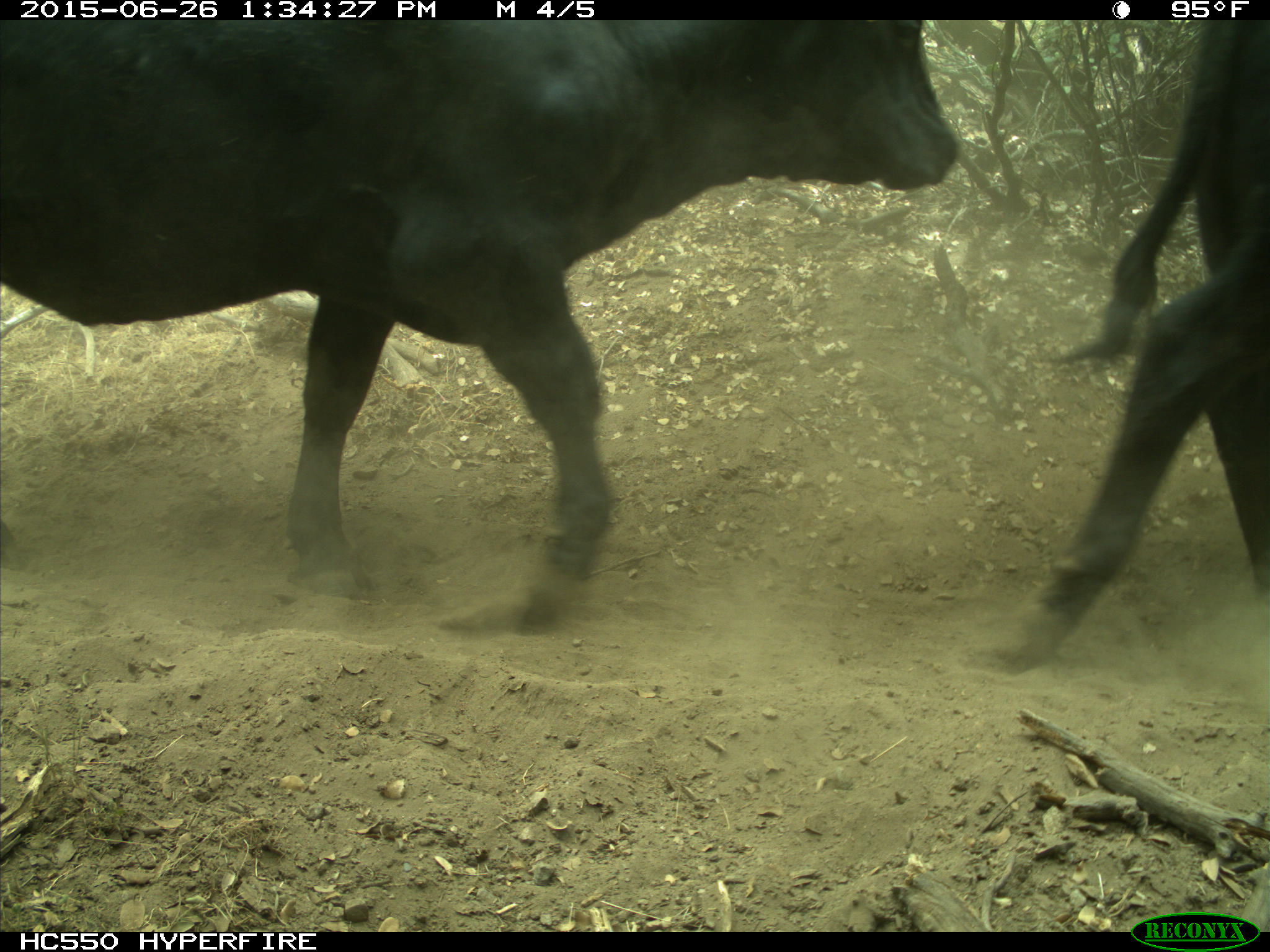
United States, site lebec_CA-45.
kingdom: Animalia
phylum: Chordata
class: Mammalia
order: Artiodactyla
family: Bovidae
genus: Bos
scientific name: Bos taurus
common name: domestic cow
Bos taurus (domestic cow).